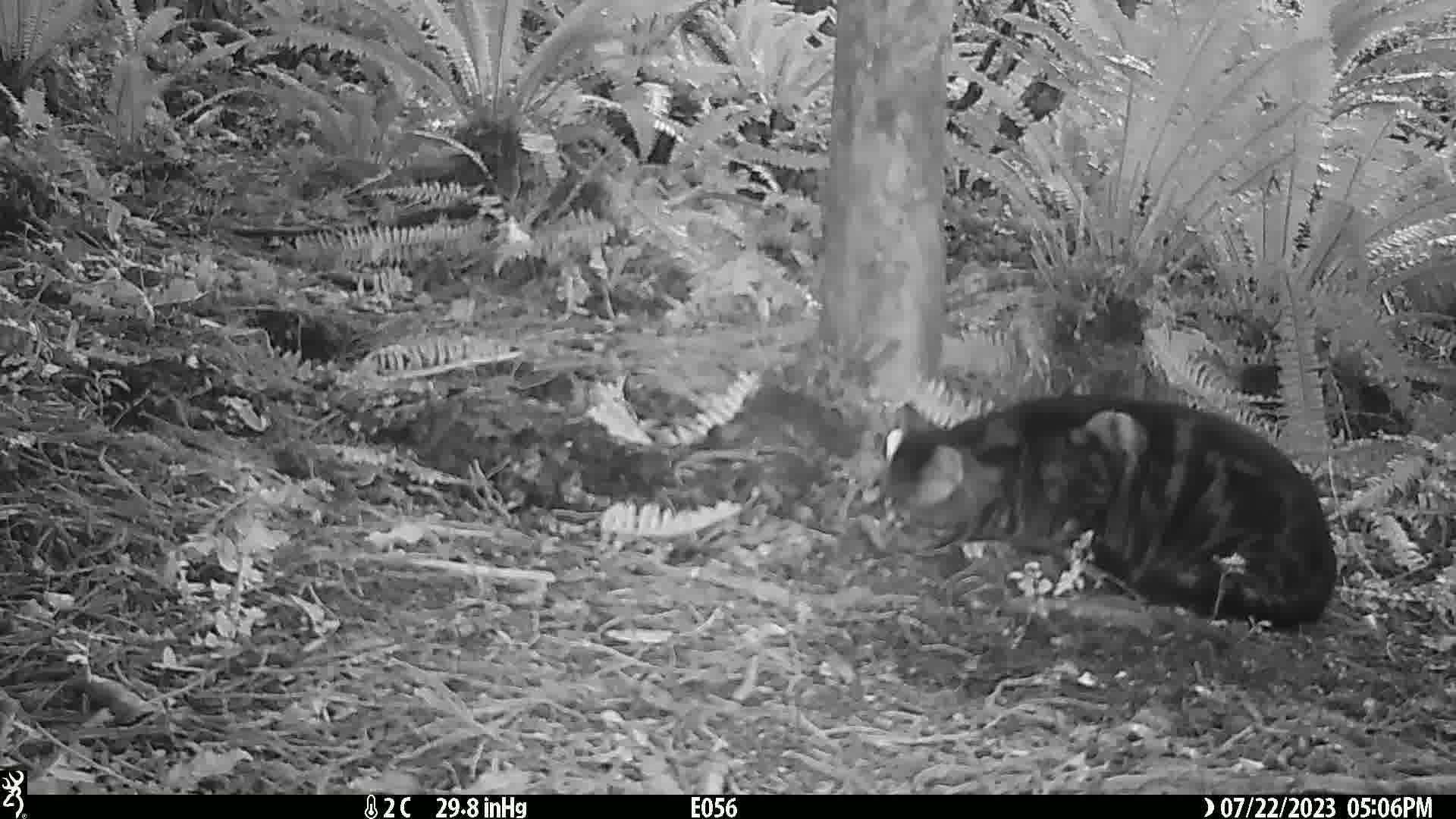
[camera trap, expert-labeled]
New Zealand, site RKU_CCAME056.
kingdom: Animalia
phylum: Chordata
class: Mammalia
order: Carnivora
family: Felidae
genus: Felis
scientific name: Felis catus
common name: domestic cat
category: cat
Cat (domestic cat) (Felis catus).